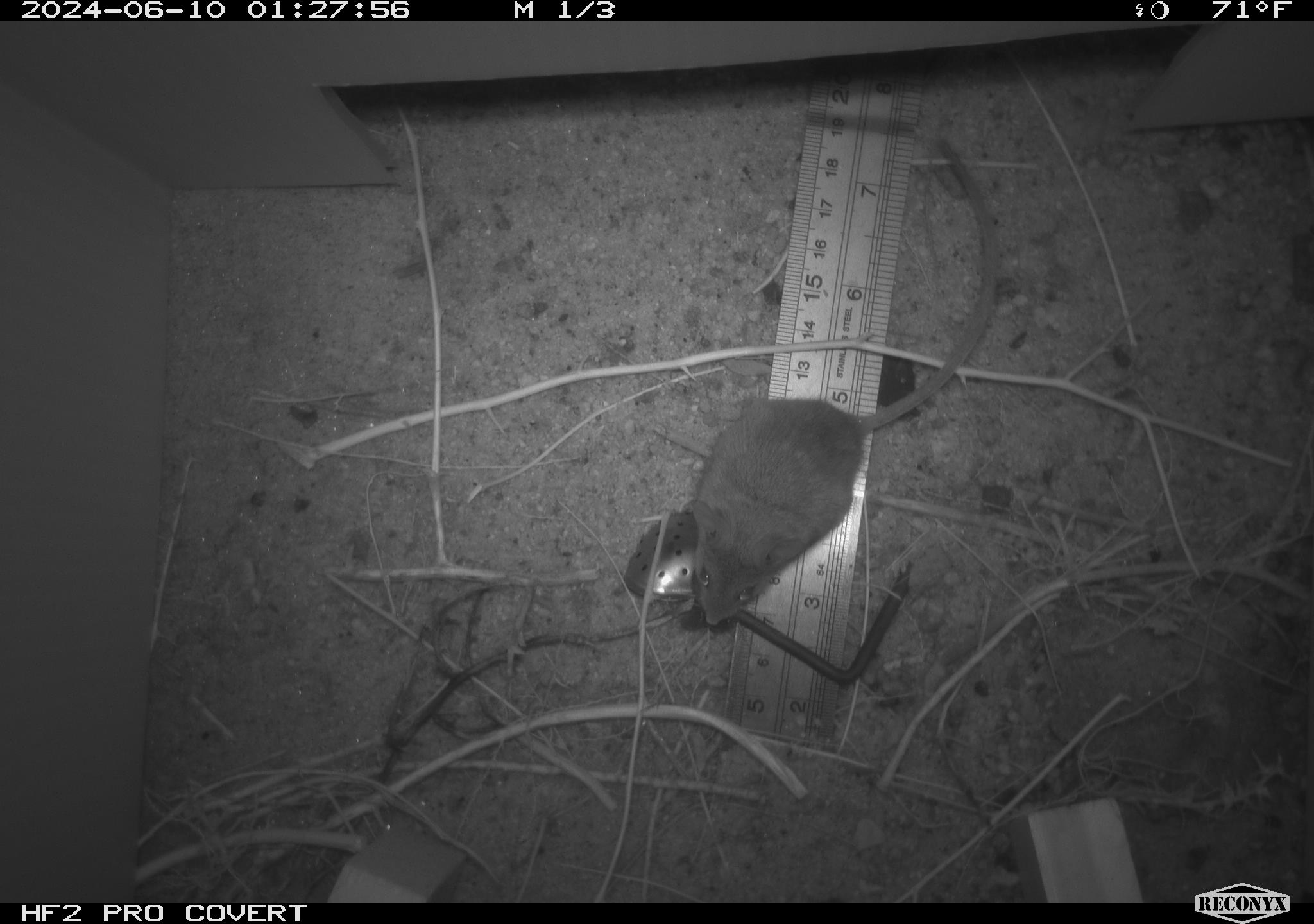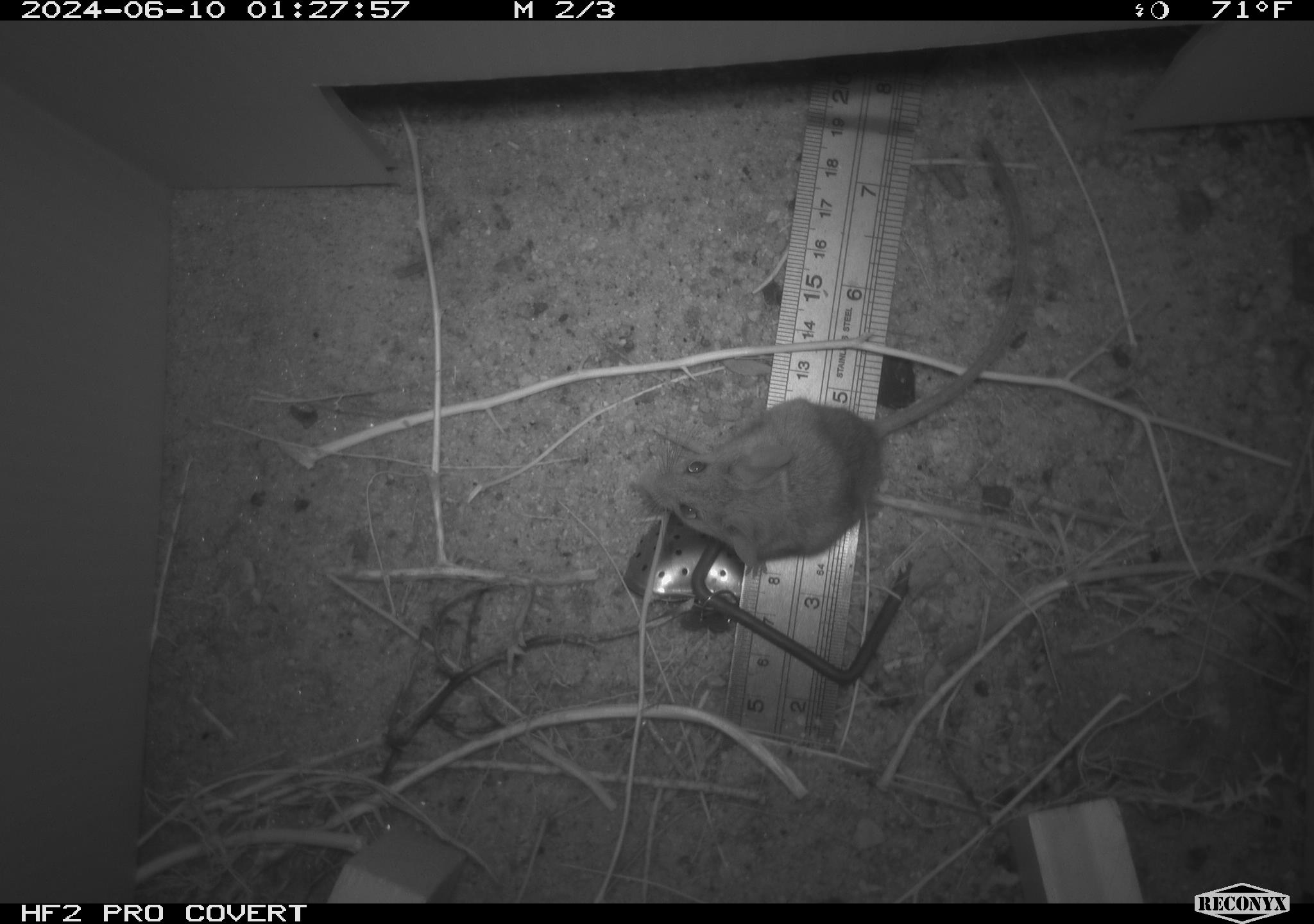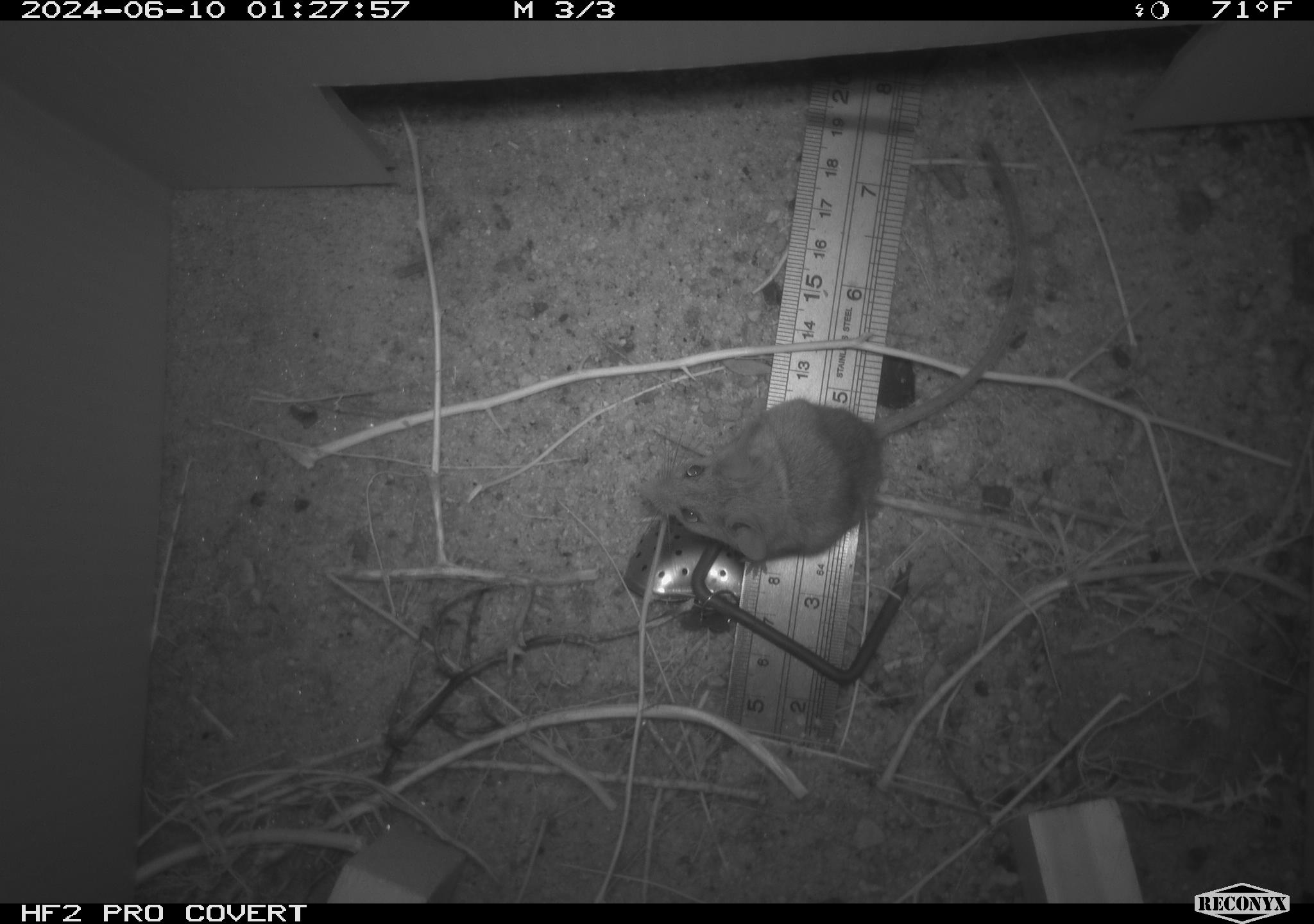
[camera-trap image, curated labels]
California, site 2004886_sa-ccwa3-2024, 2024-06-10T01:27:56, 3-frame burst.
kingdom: Animalia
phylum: Chordata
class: Mammalia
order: Rodentia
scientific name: Rodentia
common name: mouse species